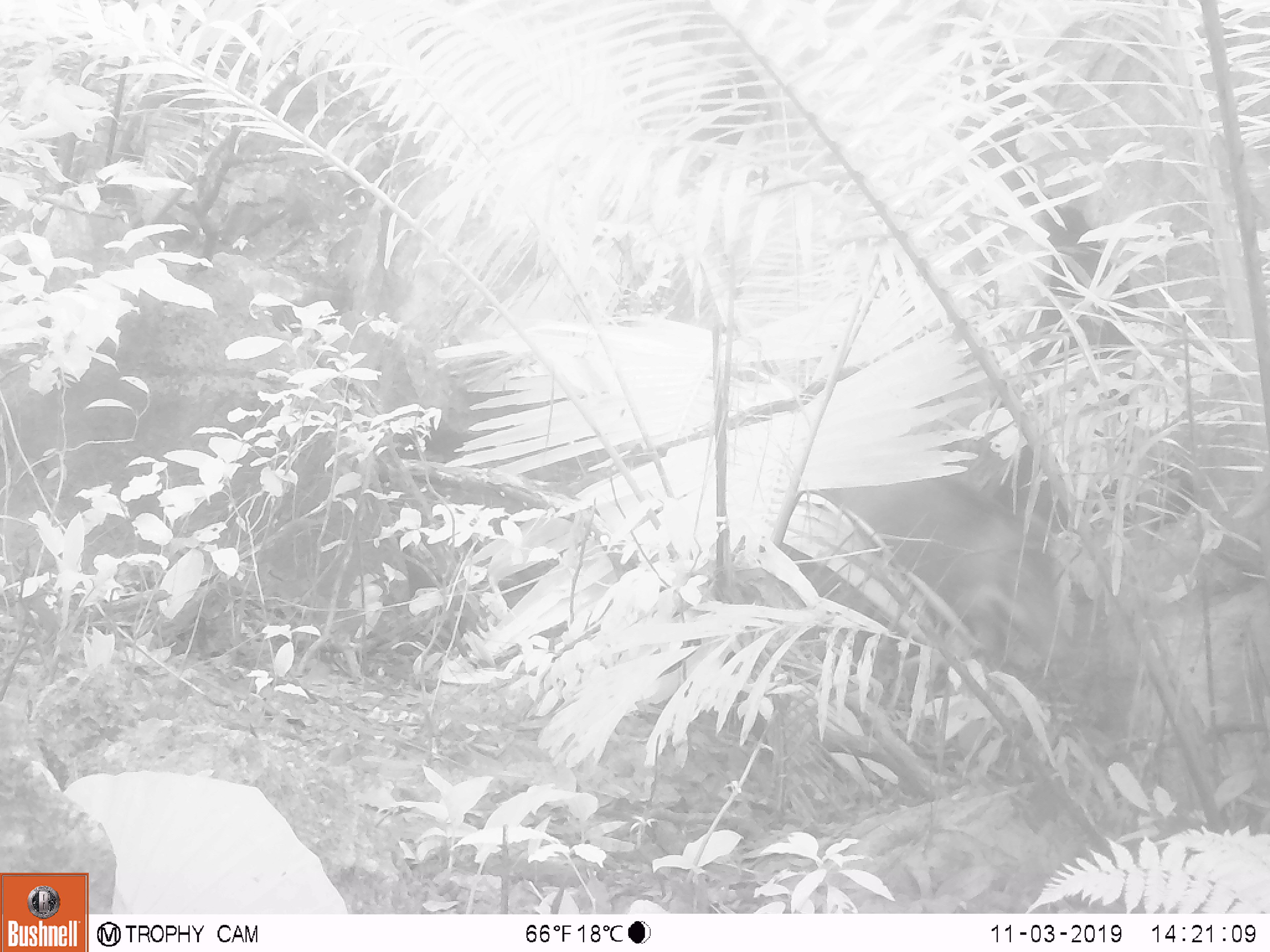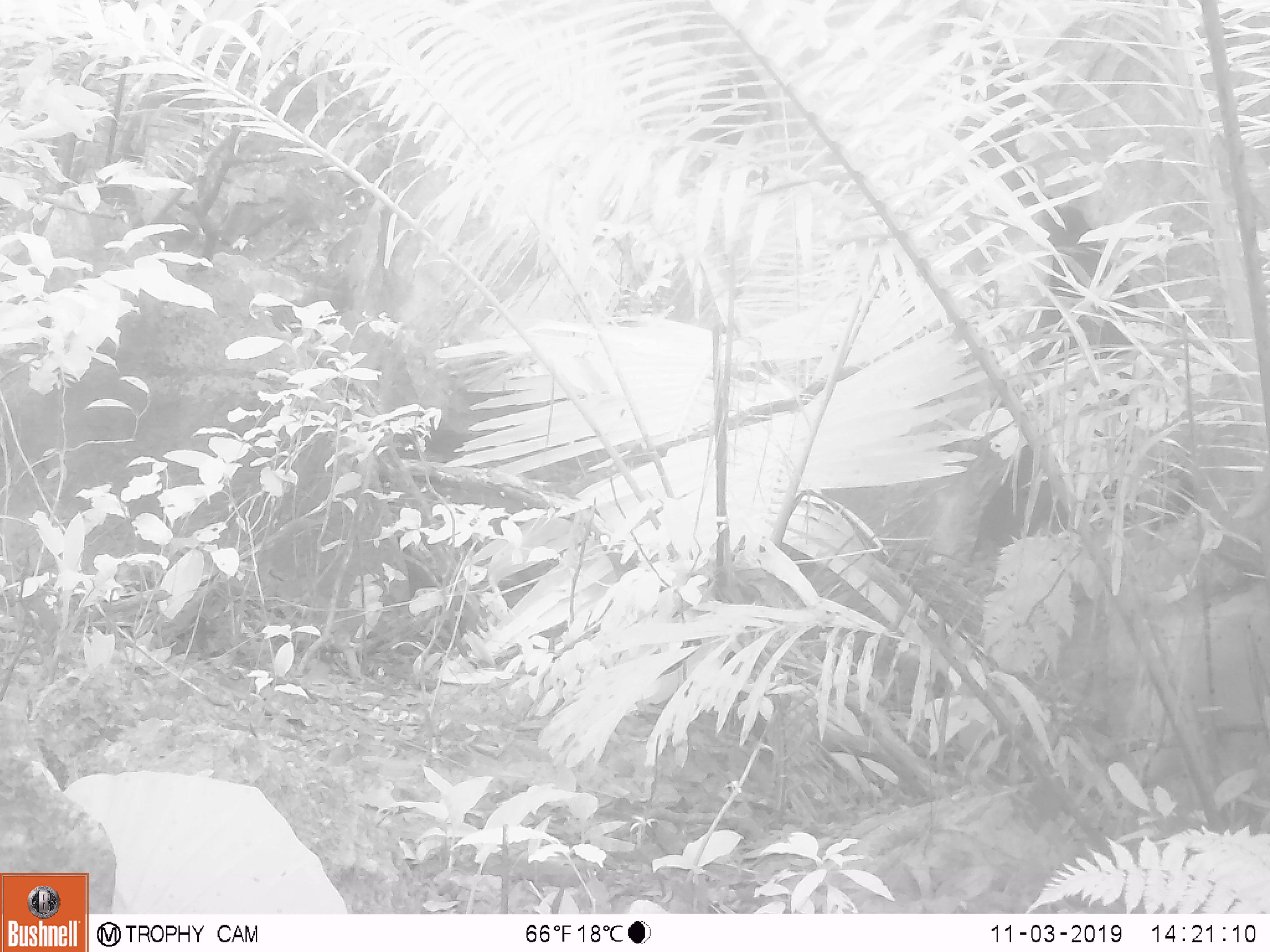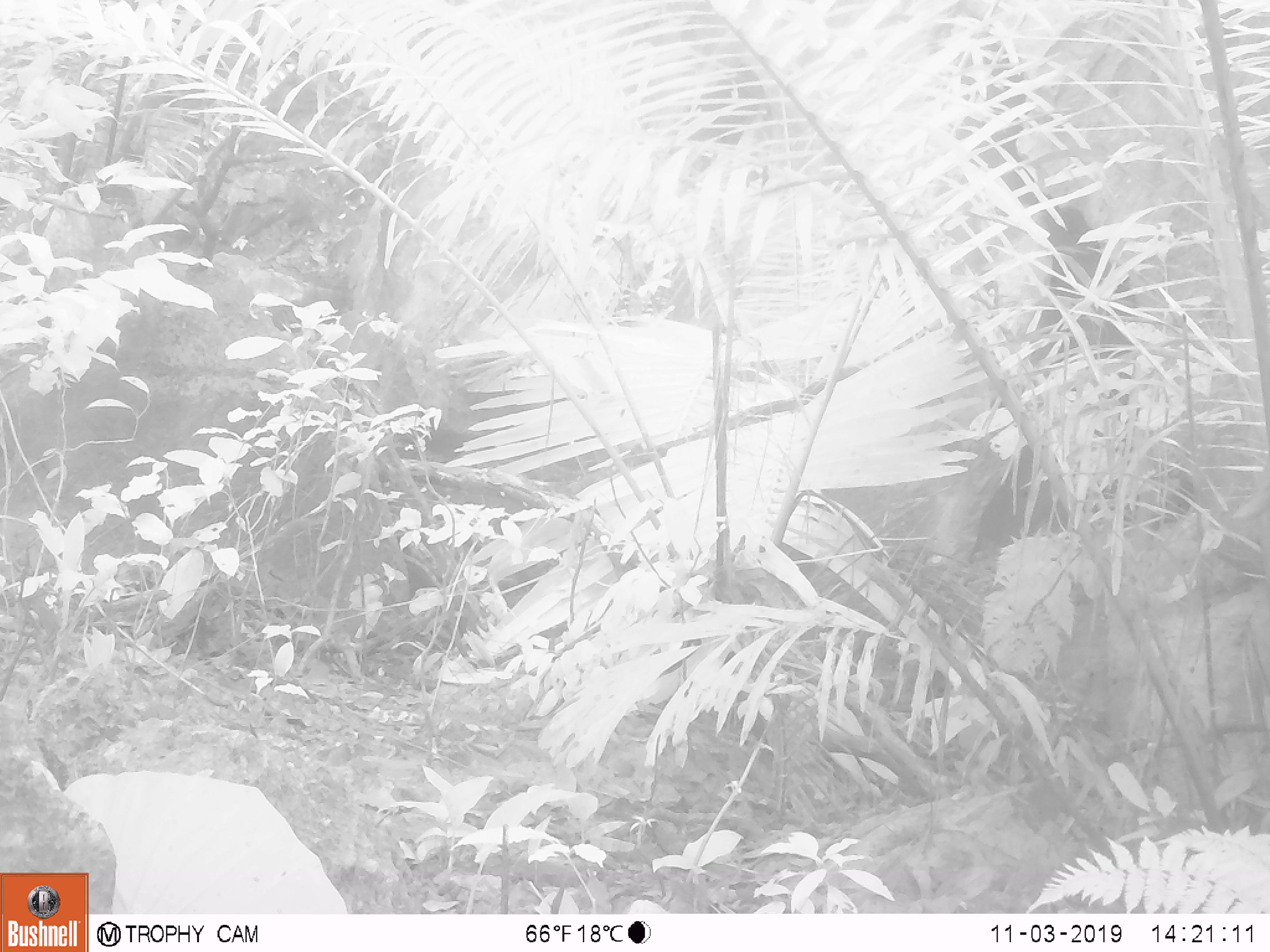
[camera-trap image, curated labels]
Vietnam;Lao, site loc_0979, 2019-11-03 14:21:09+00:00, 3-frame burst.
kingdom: Animalia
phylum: Chordata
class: Mammalia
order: Artiodactyla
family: Suidae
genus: Sus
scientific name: Sus scrofa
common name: eurasian wild pig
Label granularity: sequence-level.